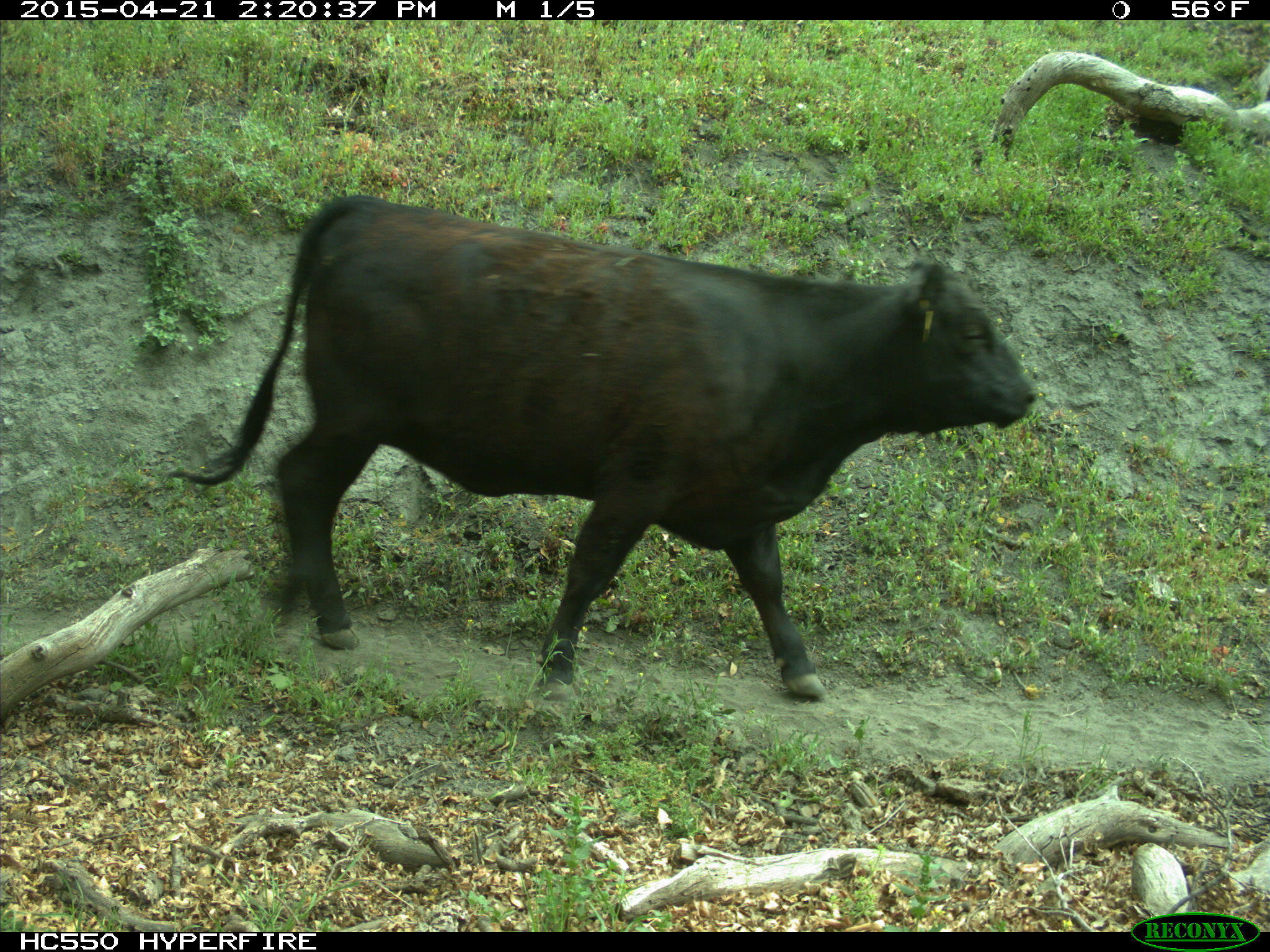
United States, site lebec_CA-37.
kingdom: Animalia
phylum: Chordata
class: Mammalia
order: Artiodactyla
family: Bovidae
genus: Bos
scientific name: Bos taurus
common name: domestic cow